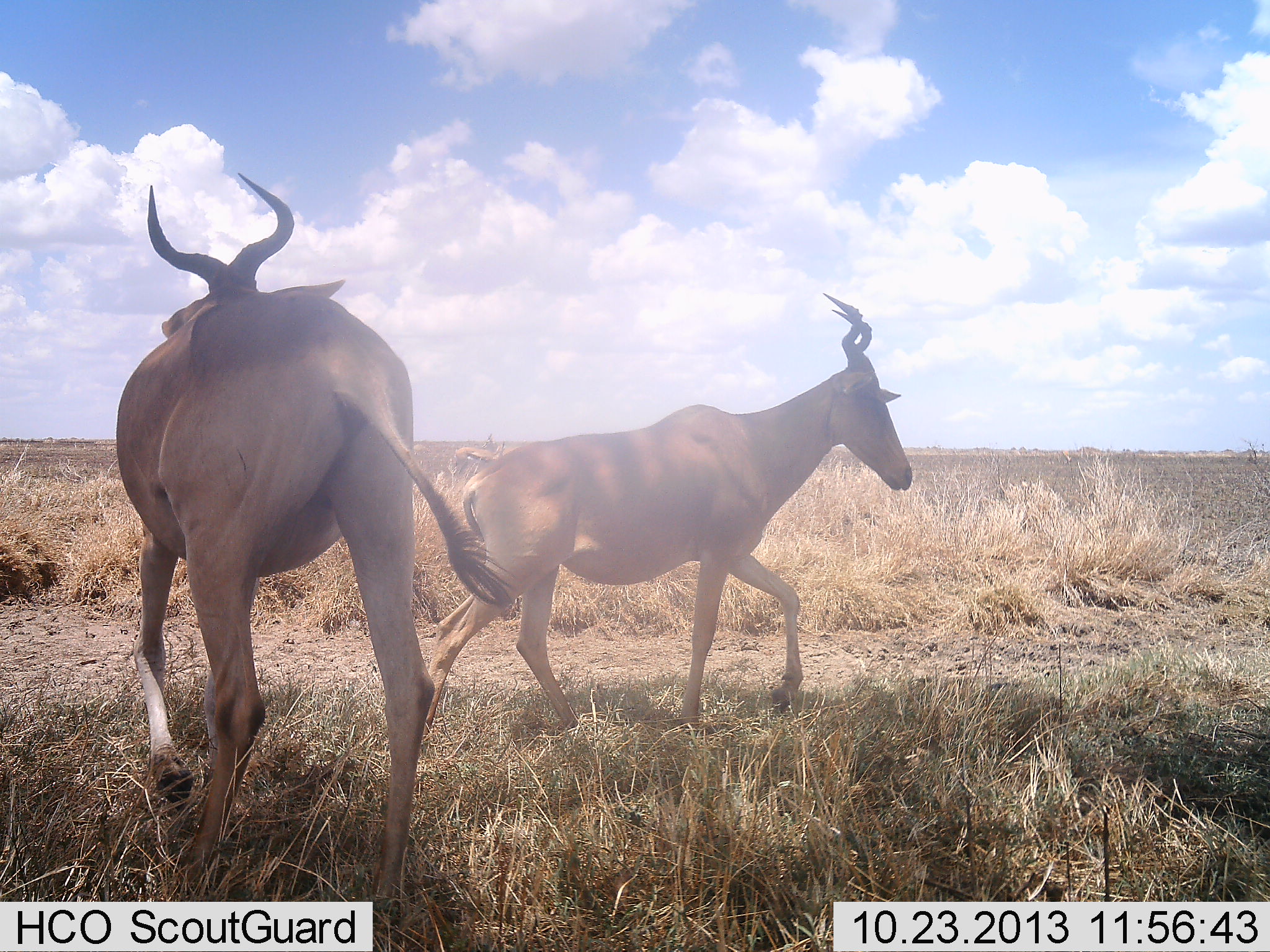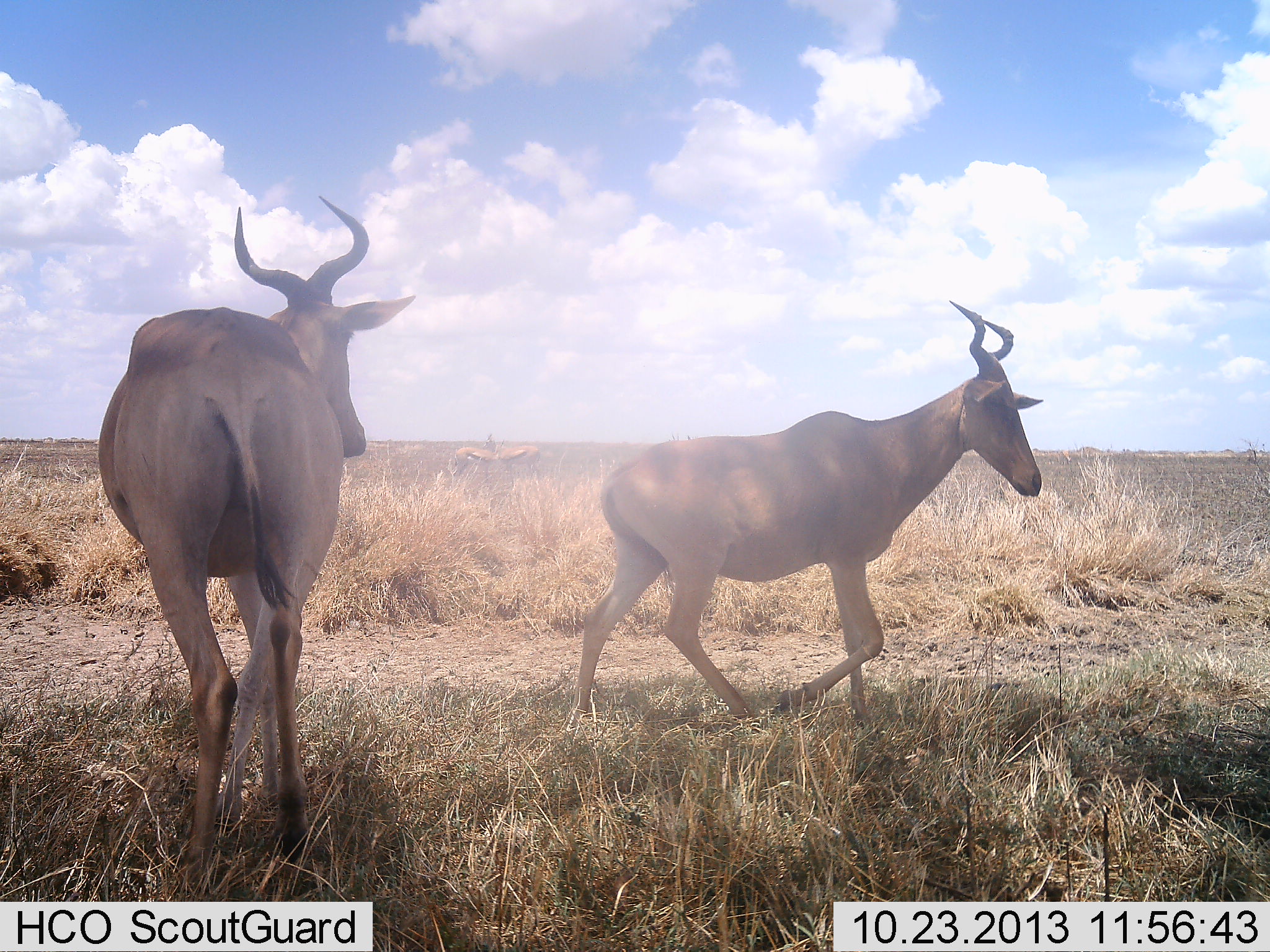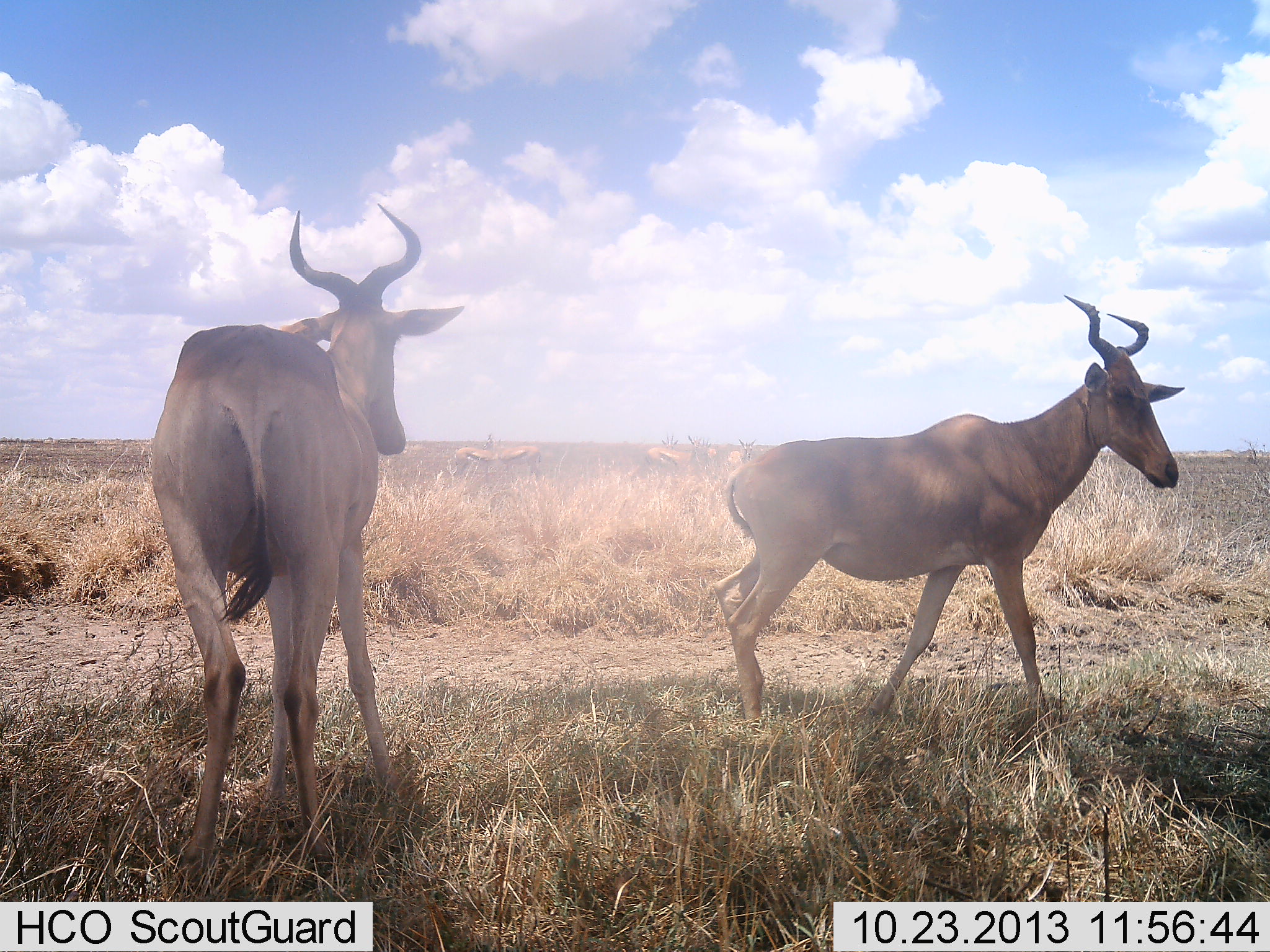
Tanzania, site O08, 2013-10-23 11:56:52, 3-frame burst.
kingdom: Animalia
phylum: Chordata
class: Mammalia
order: Artiodactyla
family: Bovidae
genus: Alcelaphus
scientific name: Alcelaphus buselaphus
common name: hartebeest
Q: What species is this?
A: Hartebeest (Alcelaphus buselaphus).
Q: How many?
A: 2.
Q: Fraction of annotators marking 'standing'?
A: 36%.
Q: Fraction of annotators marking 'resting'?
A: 0%.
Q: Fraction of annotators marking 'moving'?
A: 100%.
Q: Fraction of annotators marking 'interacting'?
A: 0%.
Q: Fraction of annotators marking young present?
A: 0%.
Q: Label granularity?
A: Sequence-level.